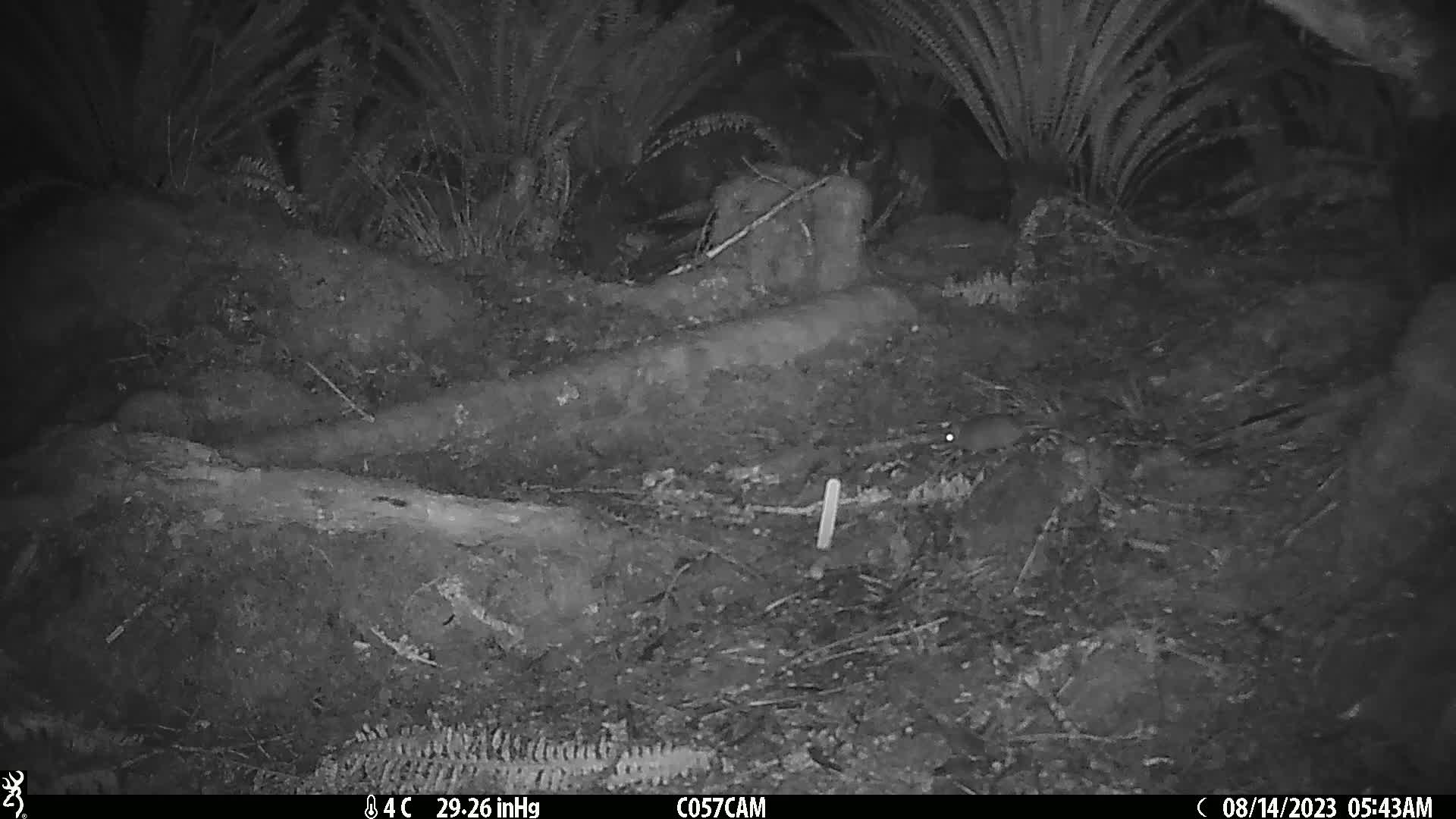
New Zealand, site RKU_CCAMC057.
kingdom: Animalia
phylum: Chordata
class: Mammalia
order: Rodentia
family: Muridae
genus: Rattus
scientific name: Rattus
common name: rat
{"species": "rat (Rattus)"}